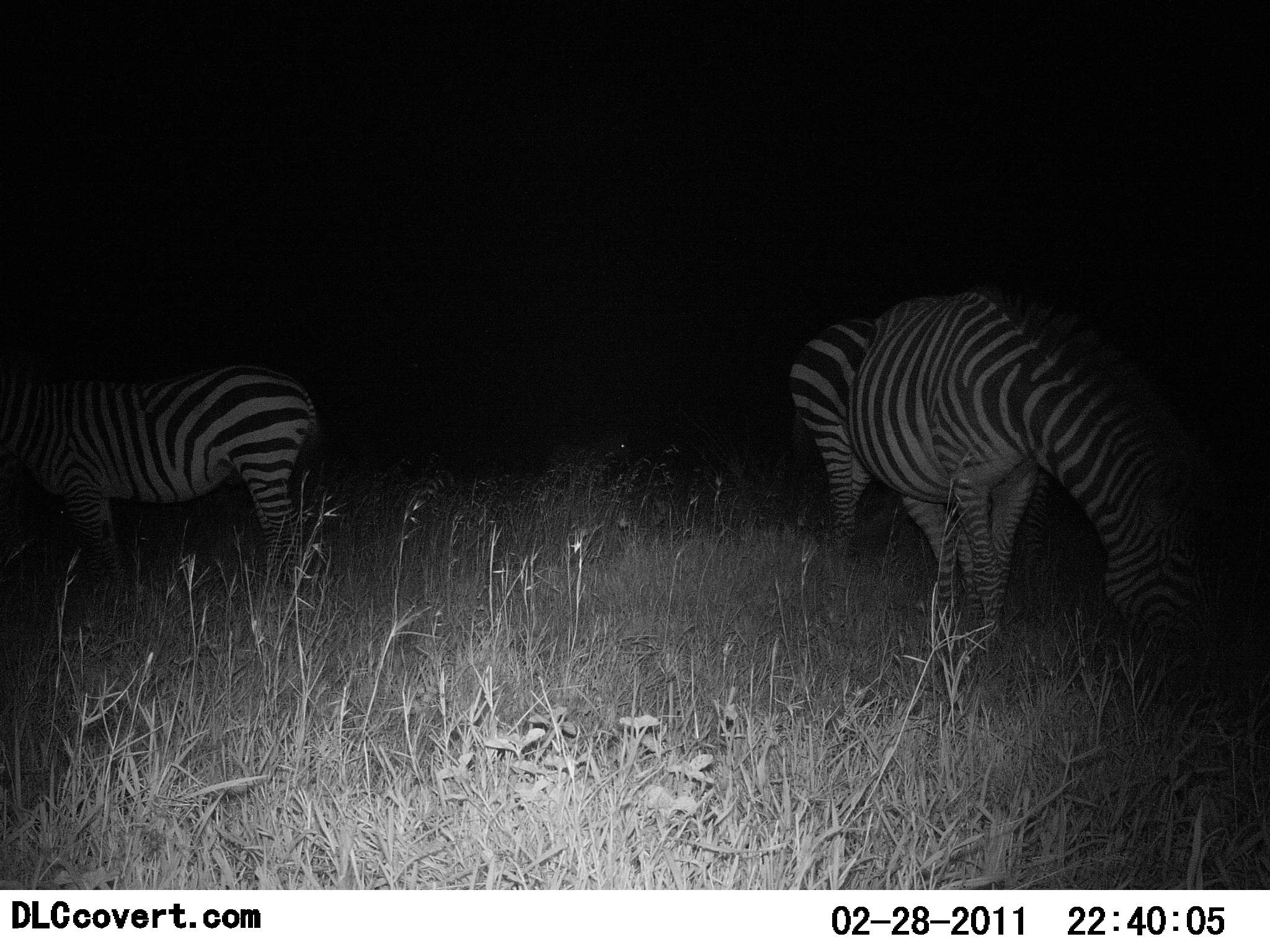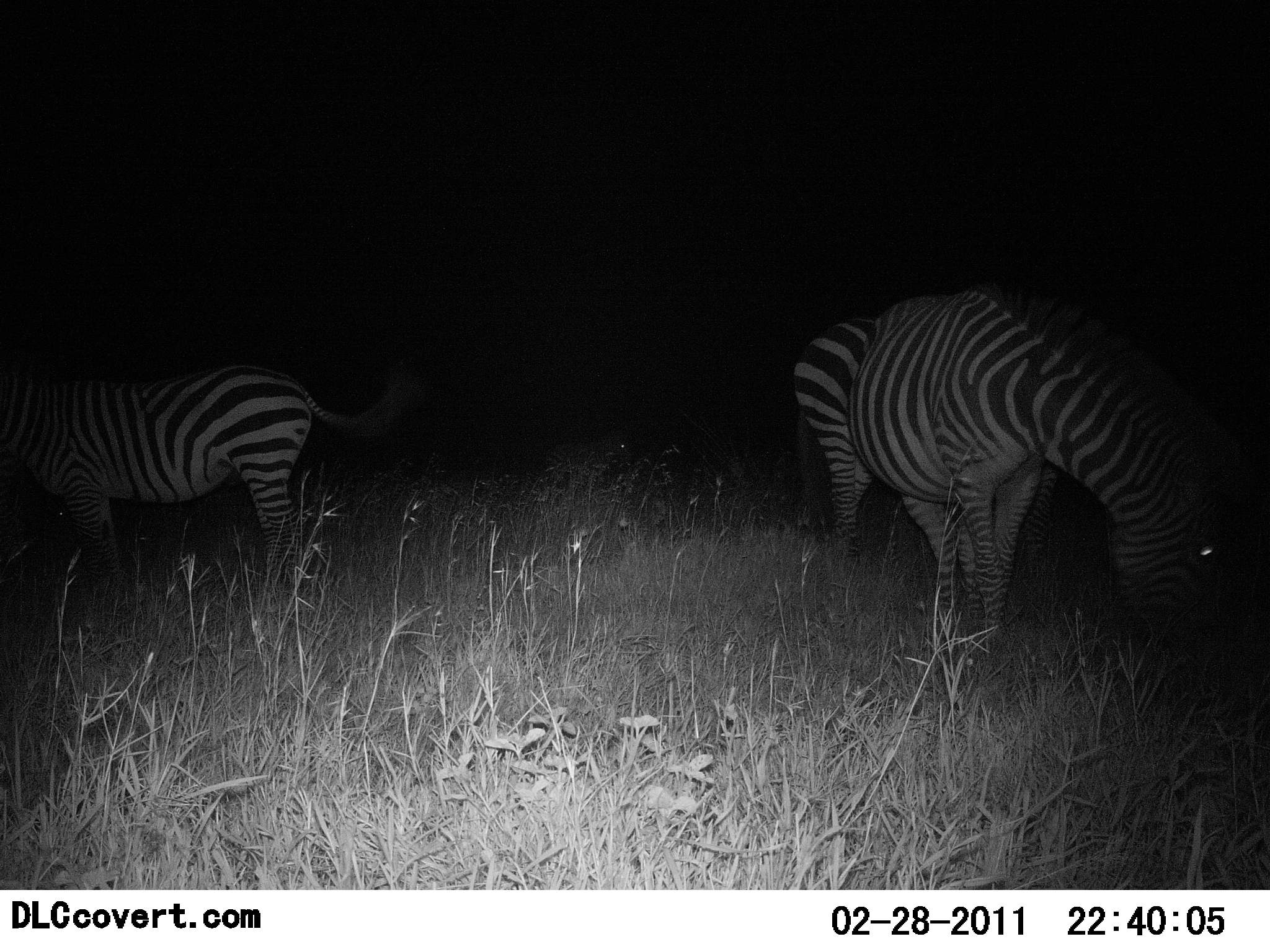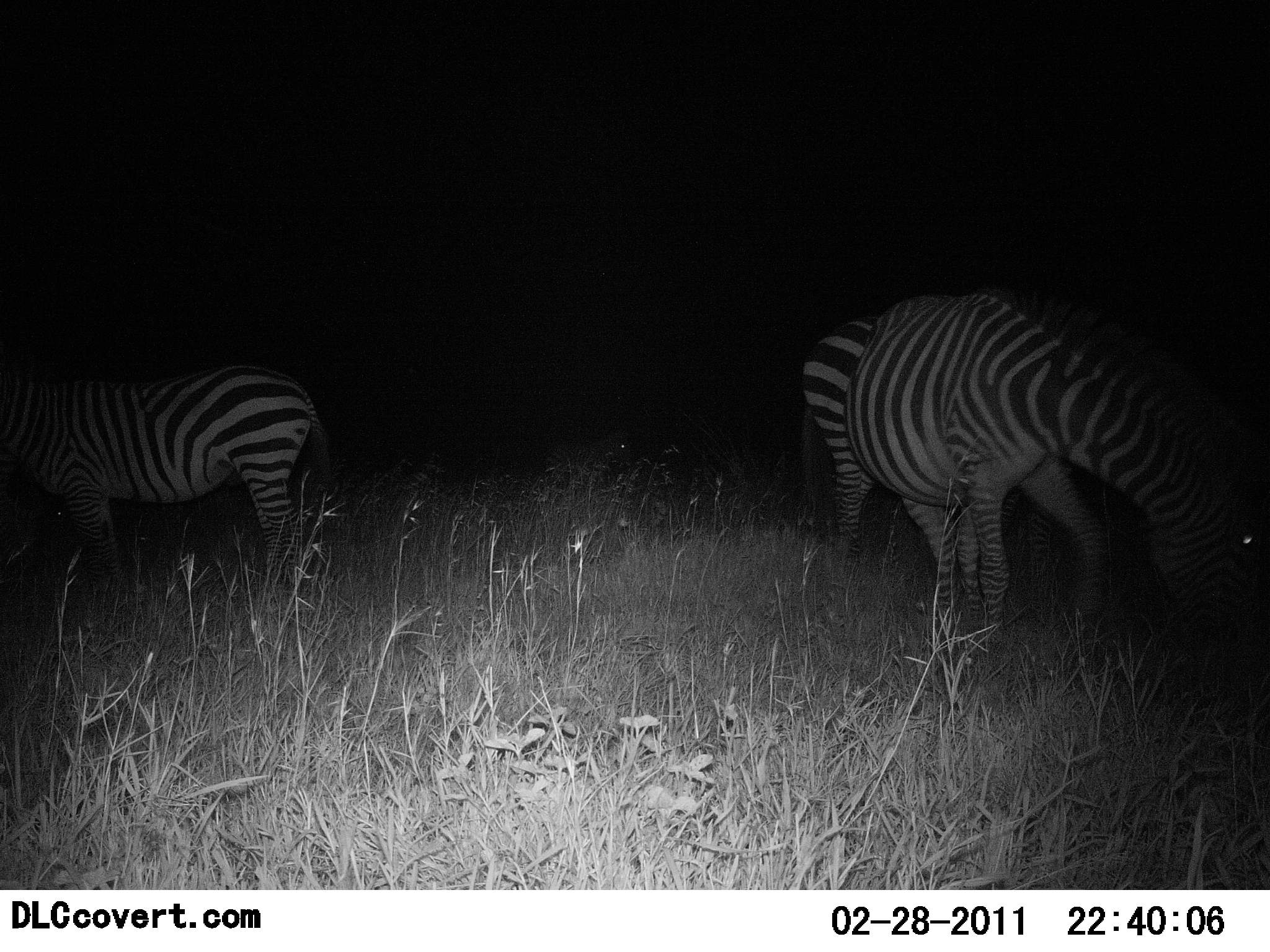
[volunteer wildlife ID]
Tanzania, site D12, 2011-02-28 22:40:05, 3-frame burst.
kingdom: Animalia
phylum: Chordata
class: Mammalia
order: Perissodactyla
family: Equidae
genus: Equus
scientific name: Equus quagga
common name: plains zebra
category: zebra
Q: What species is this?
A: Zebra (plains zebra) (Equus quagga).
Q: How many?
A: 2.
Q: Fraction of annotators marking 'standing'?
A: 69%.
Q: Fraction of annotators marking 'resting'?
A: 0%.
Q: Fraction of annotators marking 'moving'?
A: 0%.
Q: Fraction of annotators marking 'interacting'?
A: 0%.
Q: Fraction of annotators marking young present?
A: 0%.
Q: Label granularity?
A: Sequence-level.